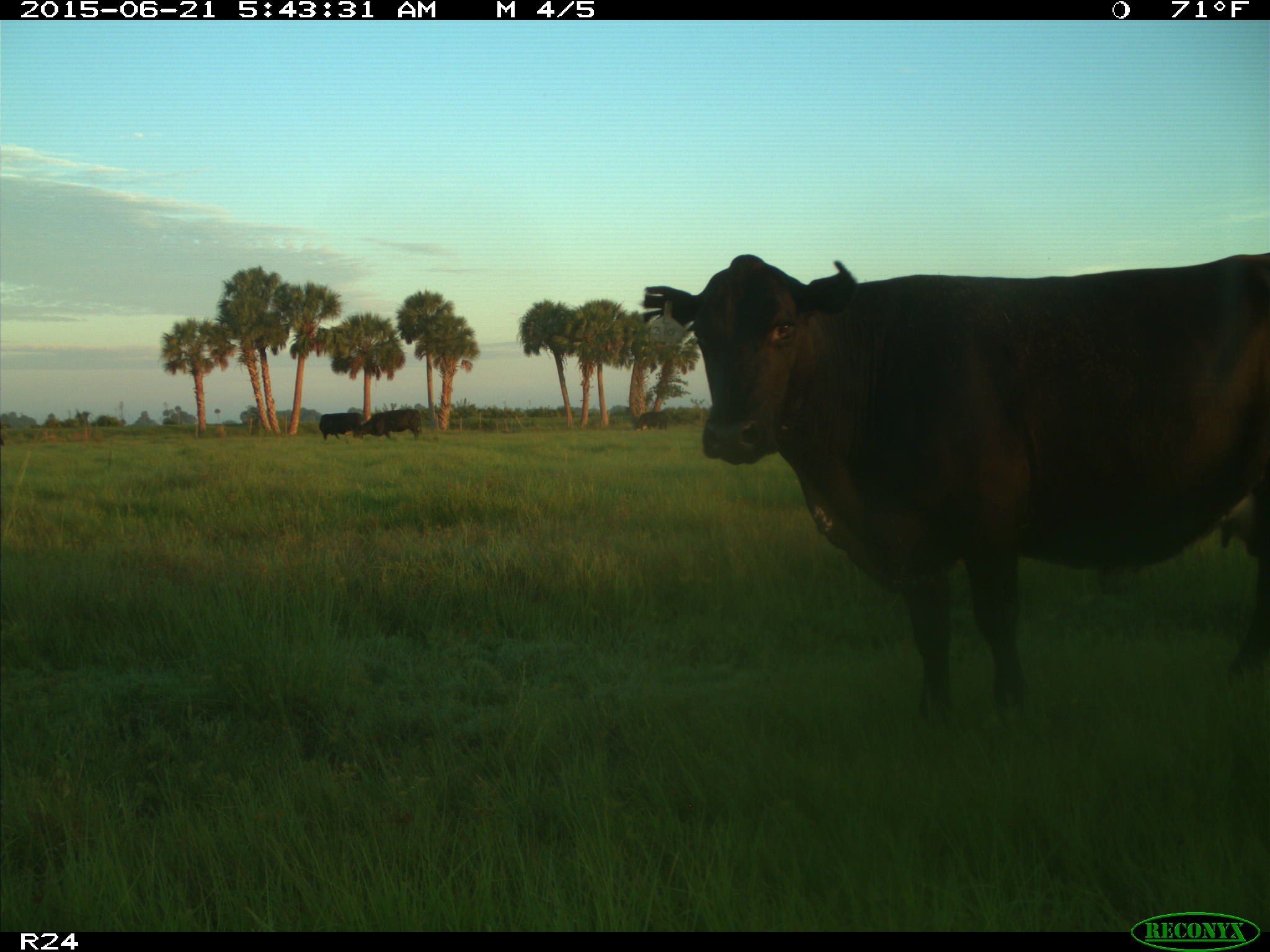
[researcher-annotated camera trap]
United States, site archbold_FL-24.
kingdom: Animalia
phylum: Chordata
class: Mammalia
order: Artiodactyla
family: Bovidae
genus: Bos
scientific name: Bos taurus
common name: domestic cow